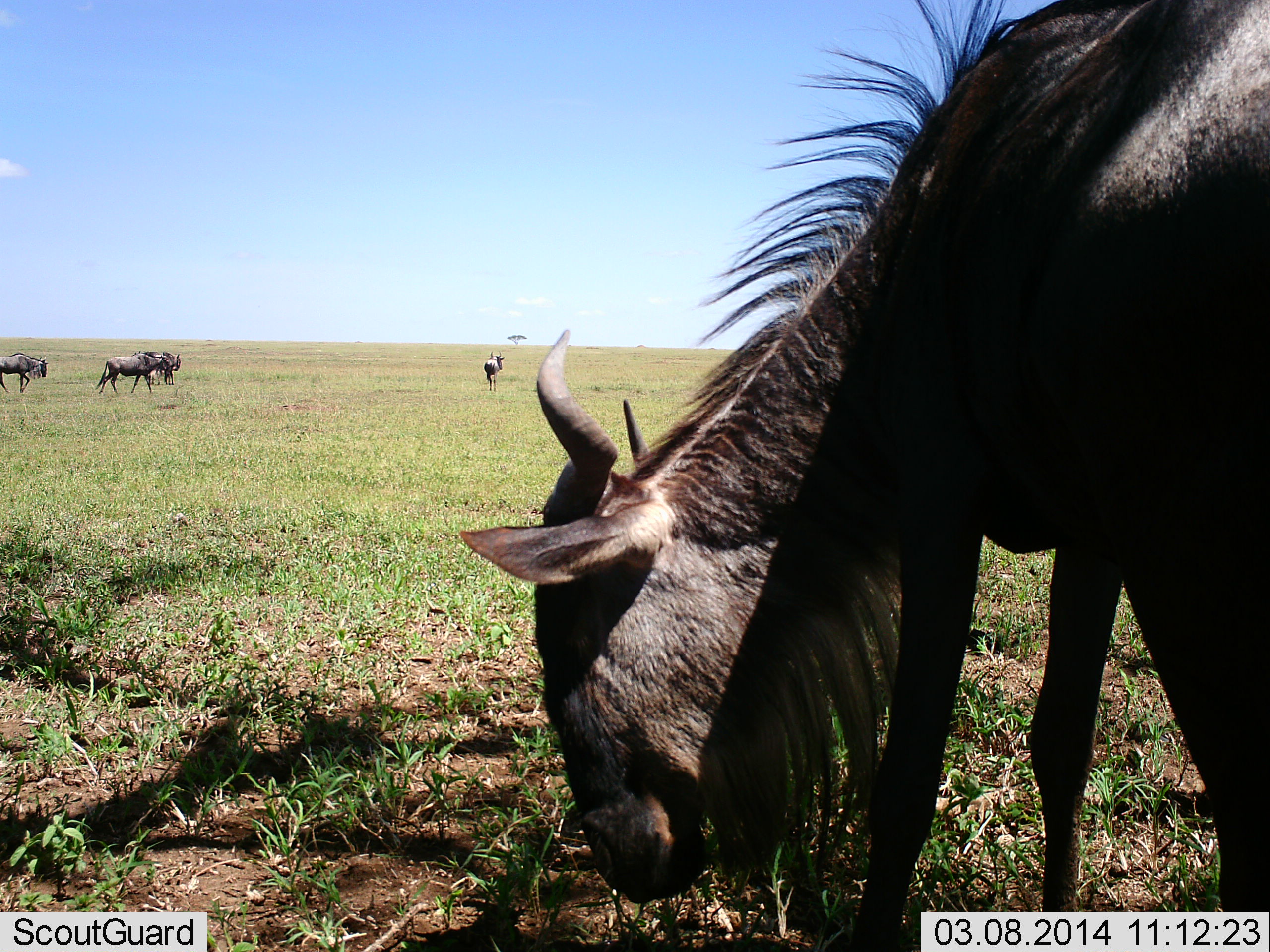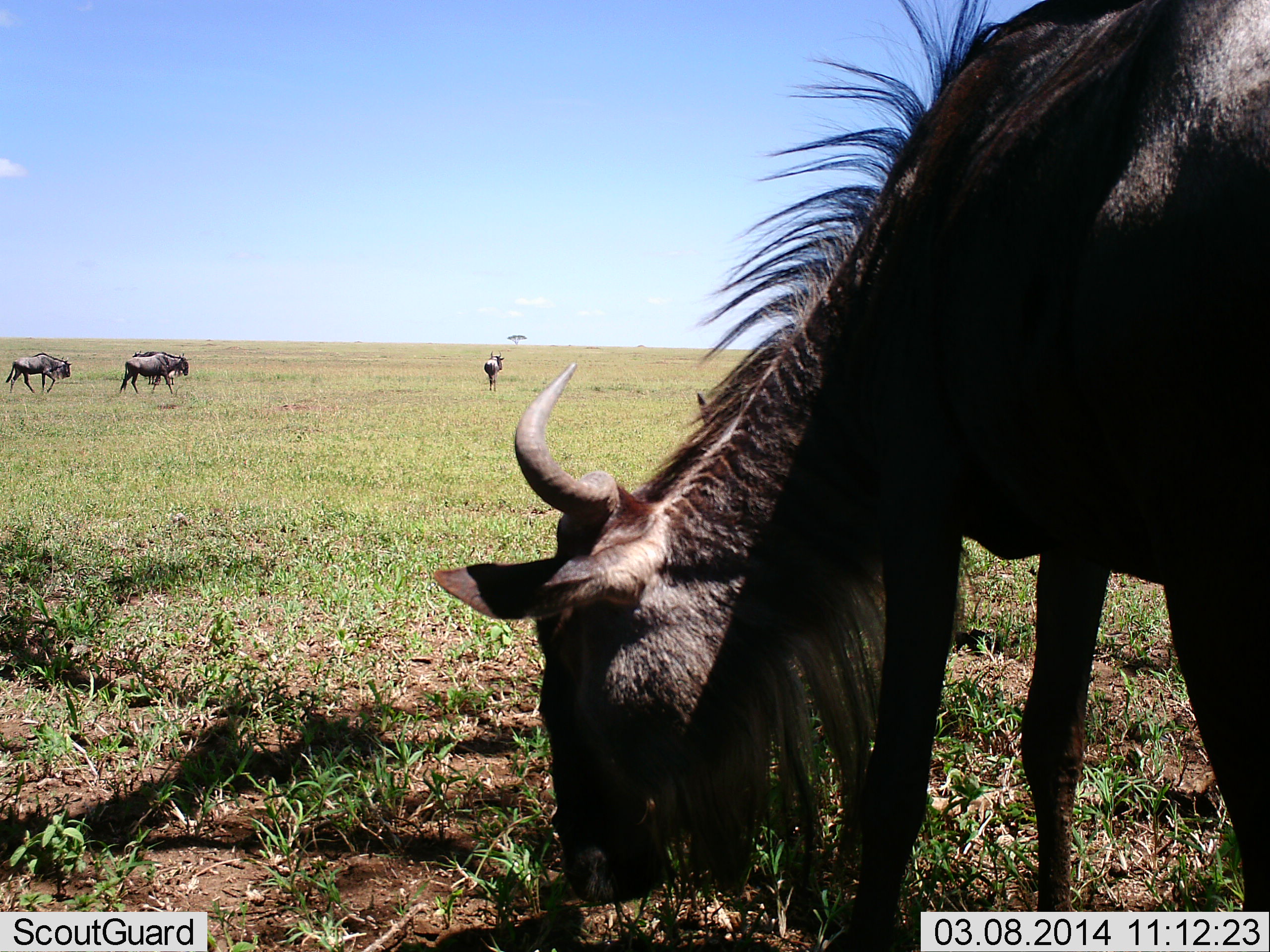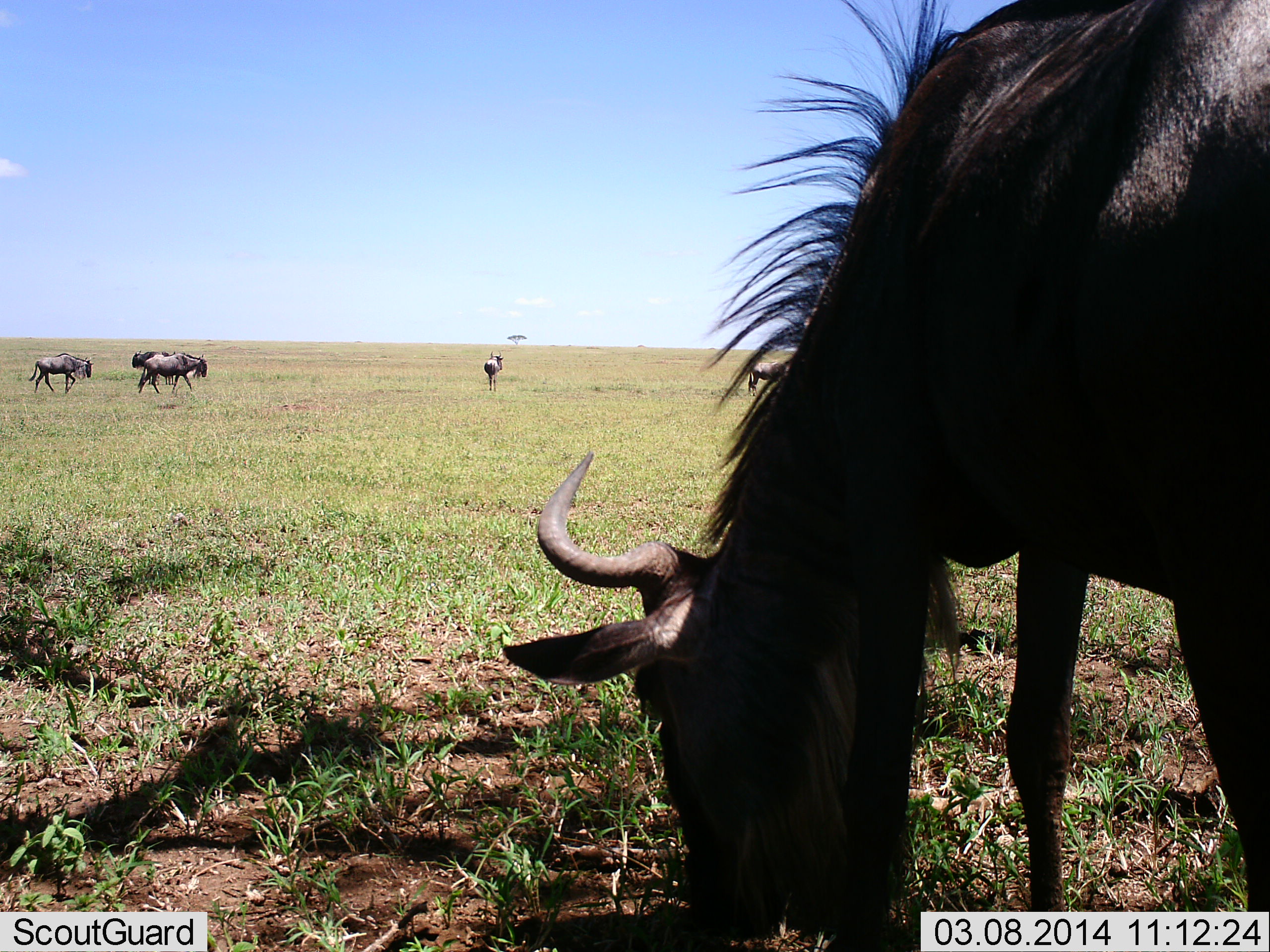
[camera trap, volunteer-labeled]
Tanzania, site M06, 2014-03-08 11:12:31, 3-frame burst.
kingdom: Animalia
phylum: Chordata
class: Mammalia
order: Artiodactyla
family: Bovidae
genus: Connochaetes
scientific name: Connochaetes taurinus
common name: blue wildebeest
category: wildebeest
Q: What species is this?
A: Wildebeest (blue wildebeest) (Connochaetes taurinus).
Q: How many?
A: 5.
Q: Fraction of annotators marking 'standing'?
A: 60%.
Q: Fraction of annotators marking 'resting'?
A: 0%.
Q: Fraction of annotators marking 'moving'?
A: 60%.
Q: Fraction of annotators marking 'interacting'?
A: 0%.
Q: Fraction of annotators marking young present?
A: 0%.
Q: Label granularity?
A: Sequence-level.